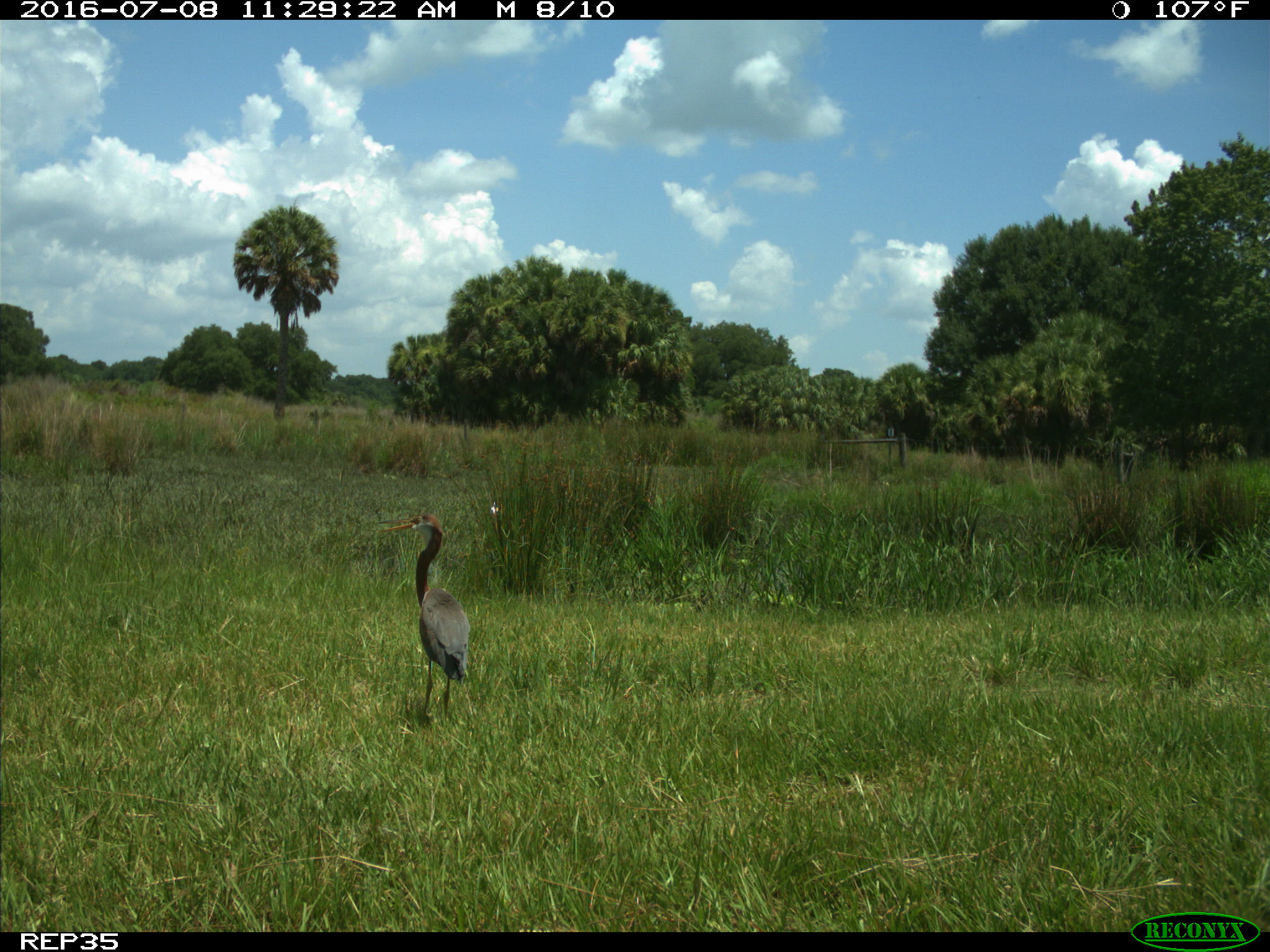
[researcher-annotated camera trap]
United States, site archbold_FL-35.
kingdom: Animalia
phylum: Chordata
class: Aves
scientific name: Aves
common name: birds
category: unidentified bird